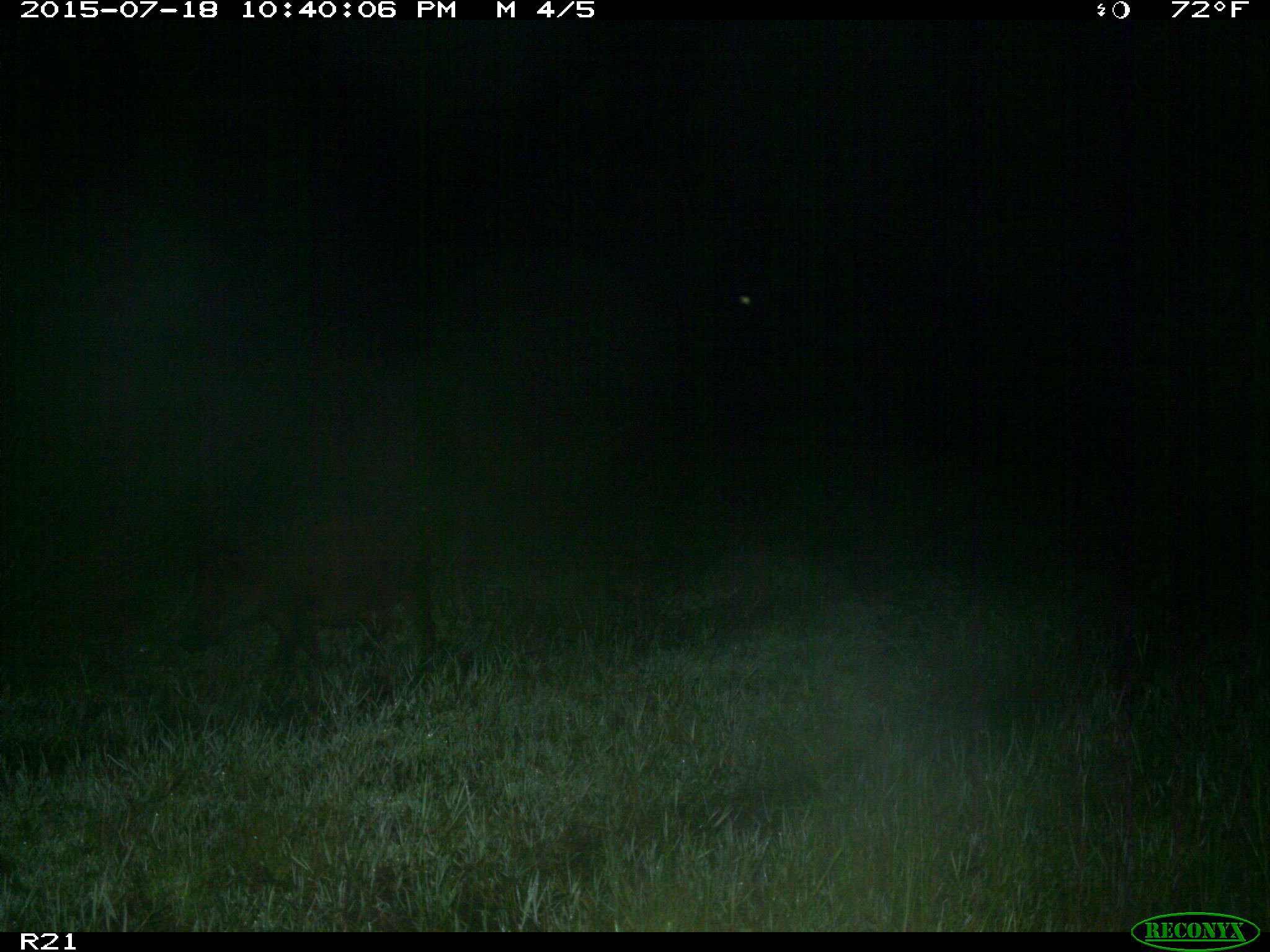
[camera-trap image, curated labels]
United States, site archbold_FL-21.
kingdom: Animalia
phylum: Chordata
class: Mammalia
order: Artiodactyla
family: Suidae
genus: Sus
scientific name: Sus scrofa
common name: wild boar